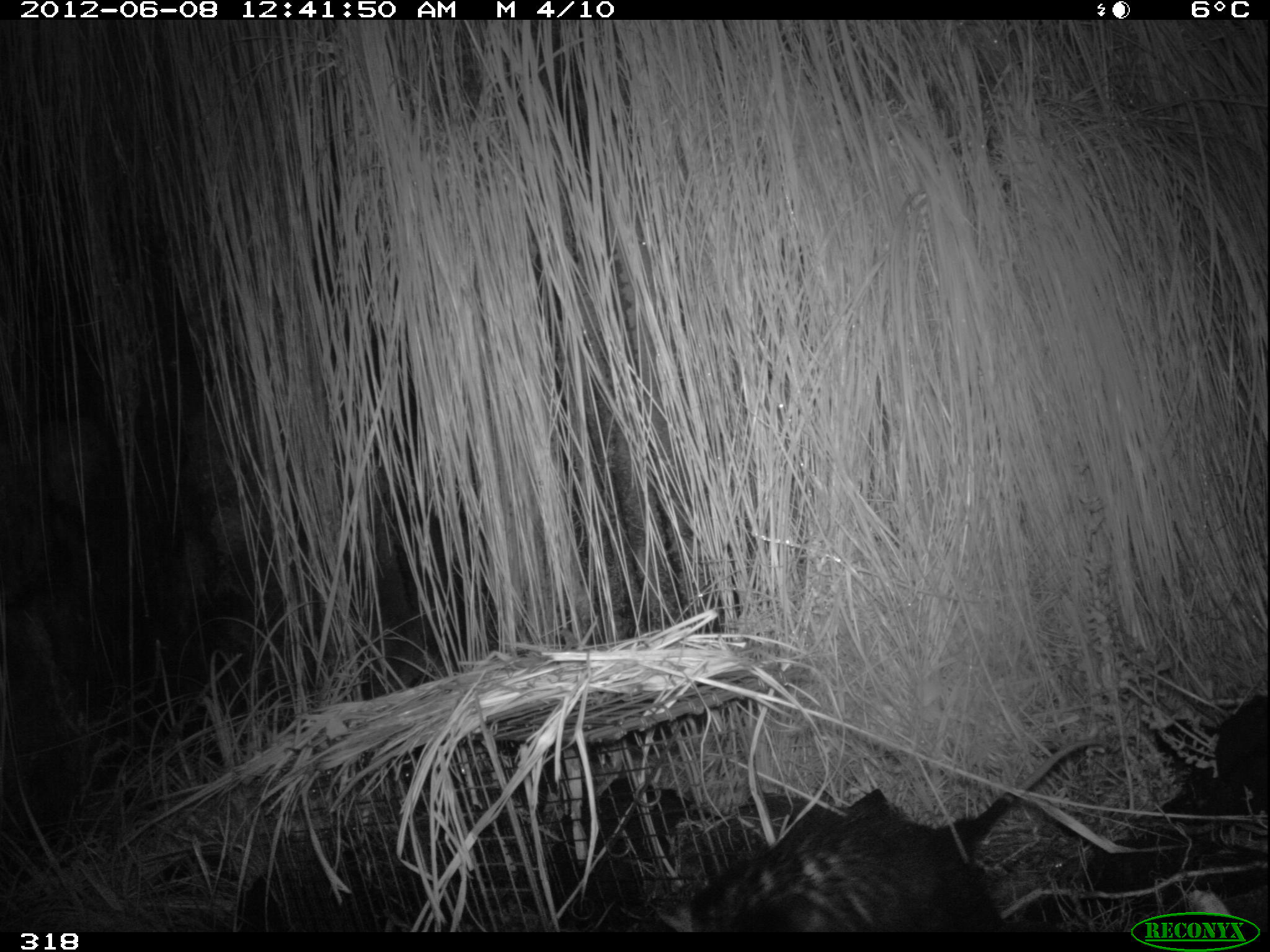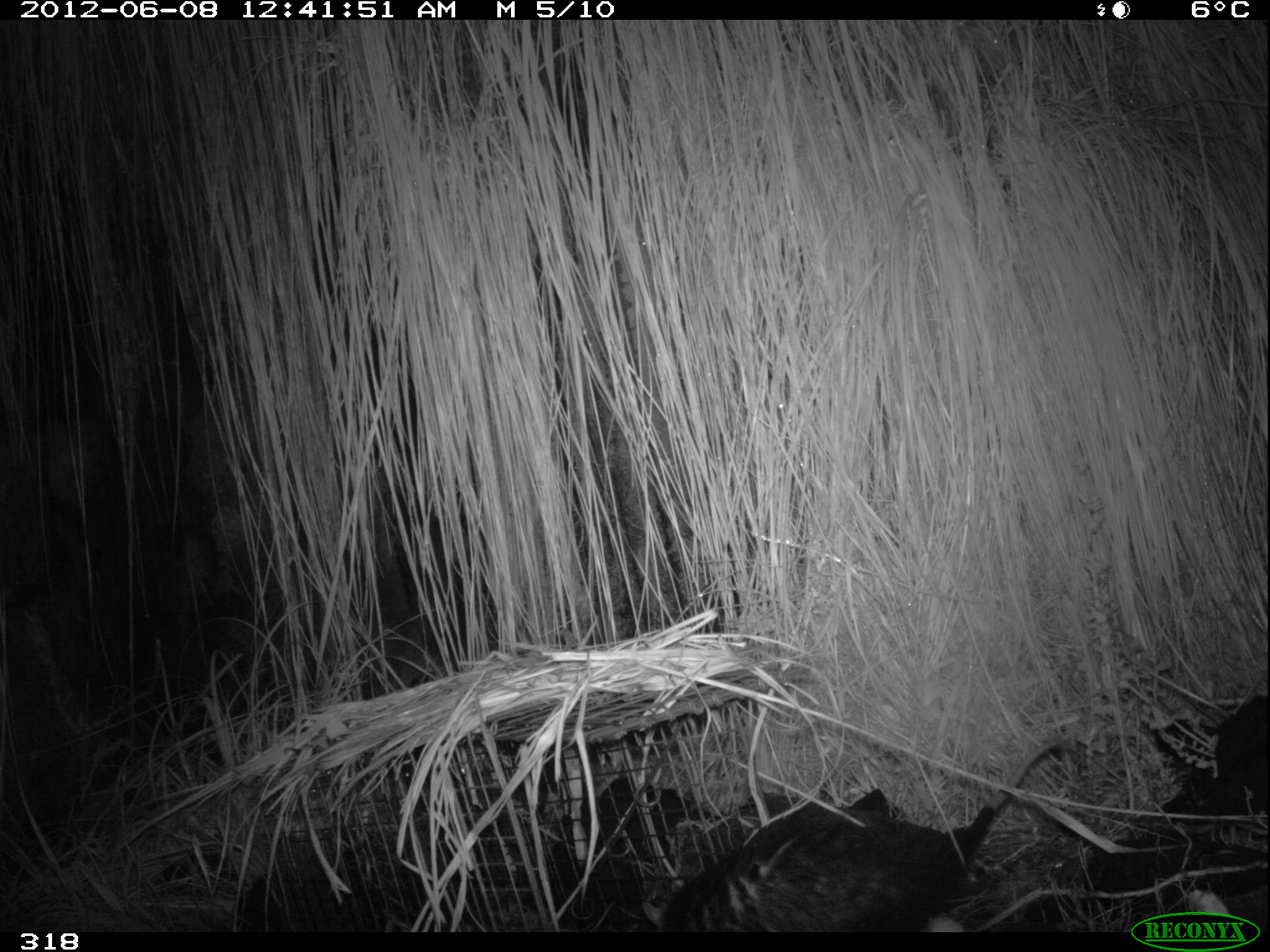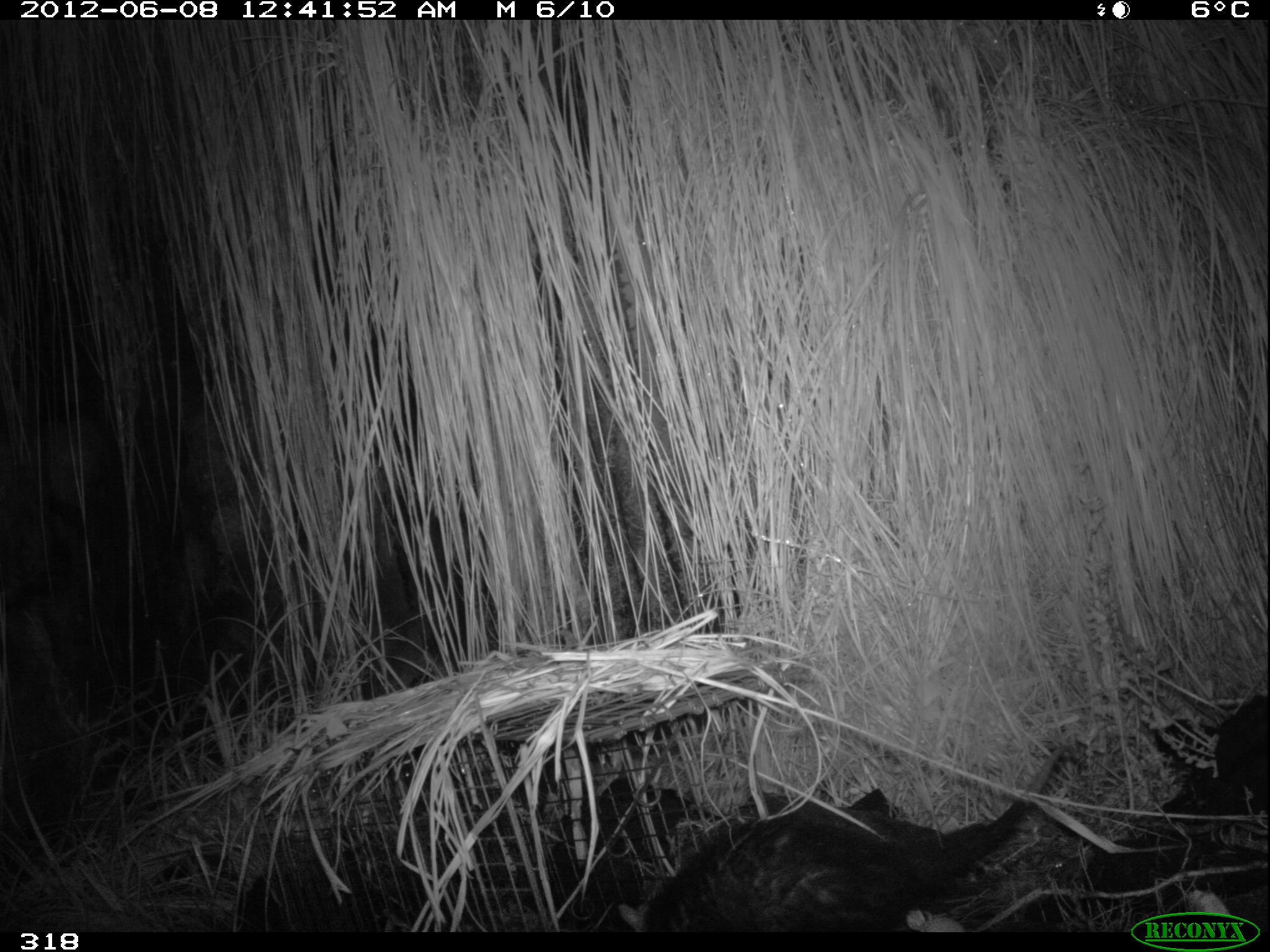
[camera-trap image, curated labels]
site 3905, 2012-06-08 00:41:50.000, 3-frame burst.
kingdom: Animalia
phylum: Chordata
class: Mammalia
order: Didelphimorphia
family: Didelphidae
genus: Didelphis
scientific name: Didelphis pernigra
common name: andean white-eared opossum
Didelphis pernigra (andean white-eared opossum).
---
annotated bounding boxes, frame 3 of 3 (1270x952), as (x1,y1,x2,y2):
didelphis pernigra: (614,739,1081,932)